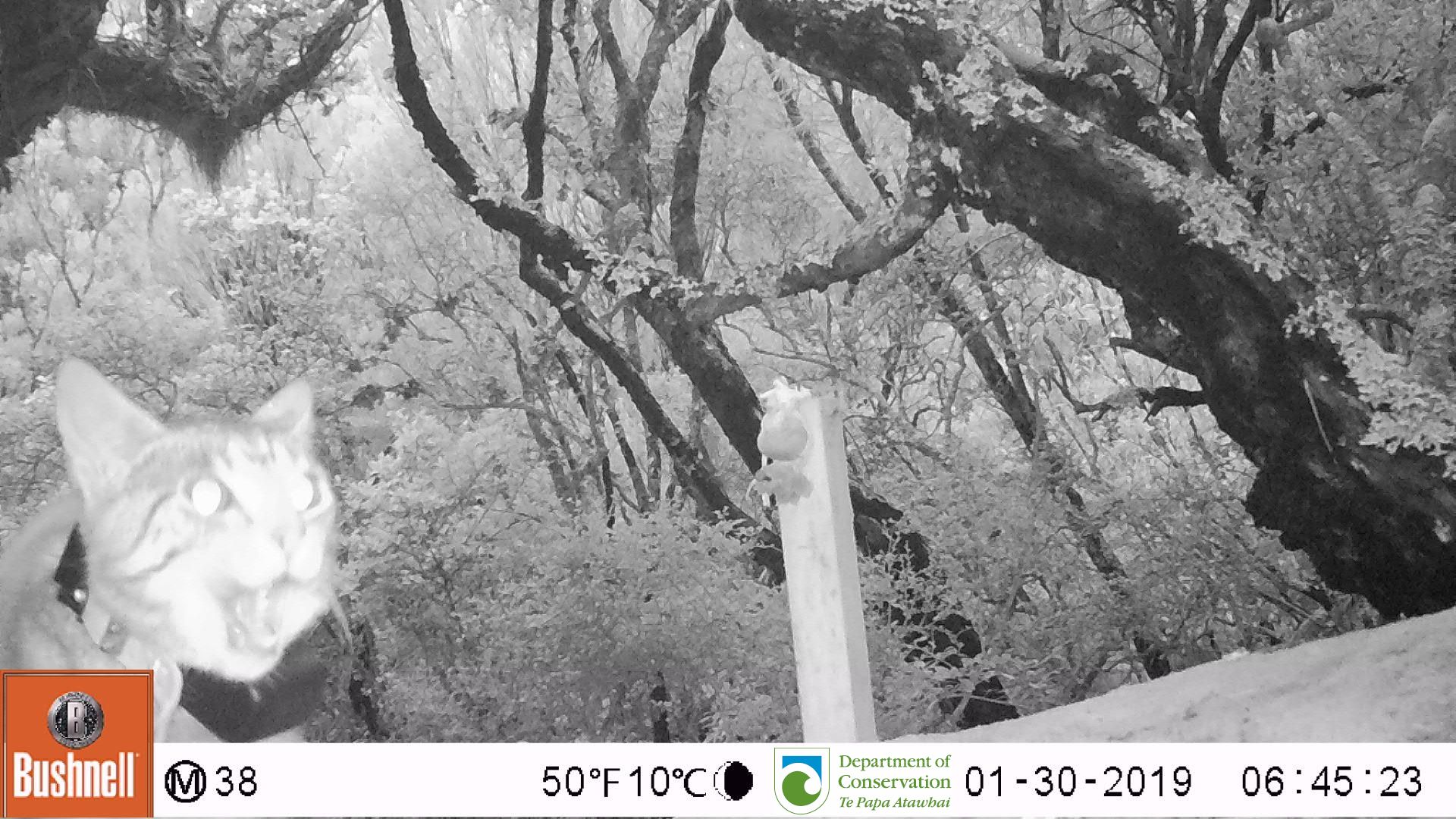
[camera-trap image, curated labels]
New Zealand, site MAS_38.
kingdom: Animalia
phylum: Chordata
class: Mammalia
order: Carnivora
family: Felidae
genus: Felis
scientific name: Felis catus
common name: domestic cat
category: cat